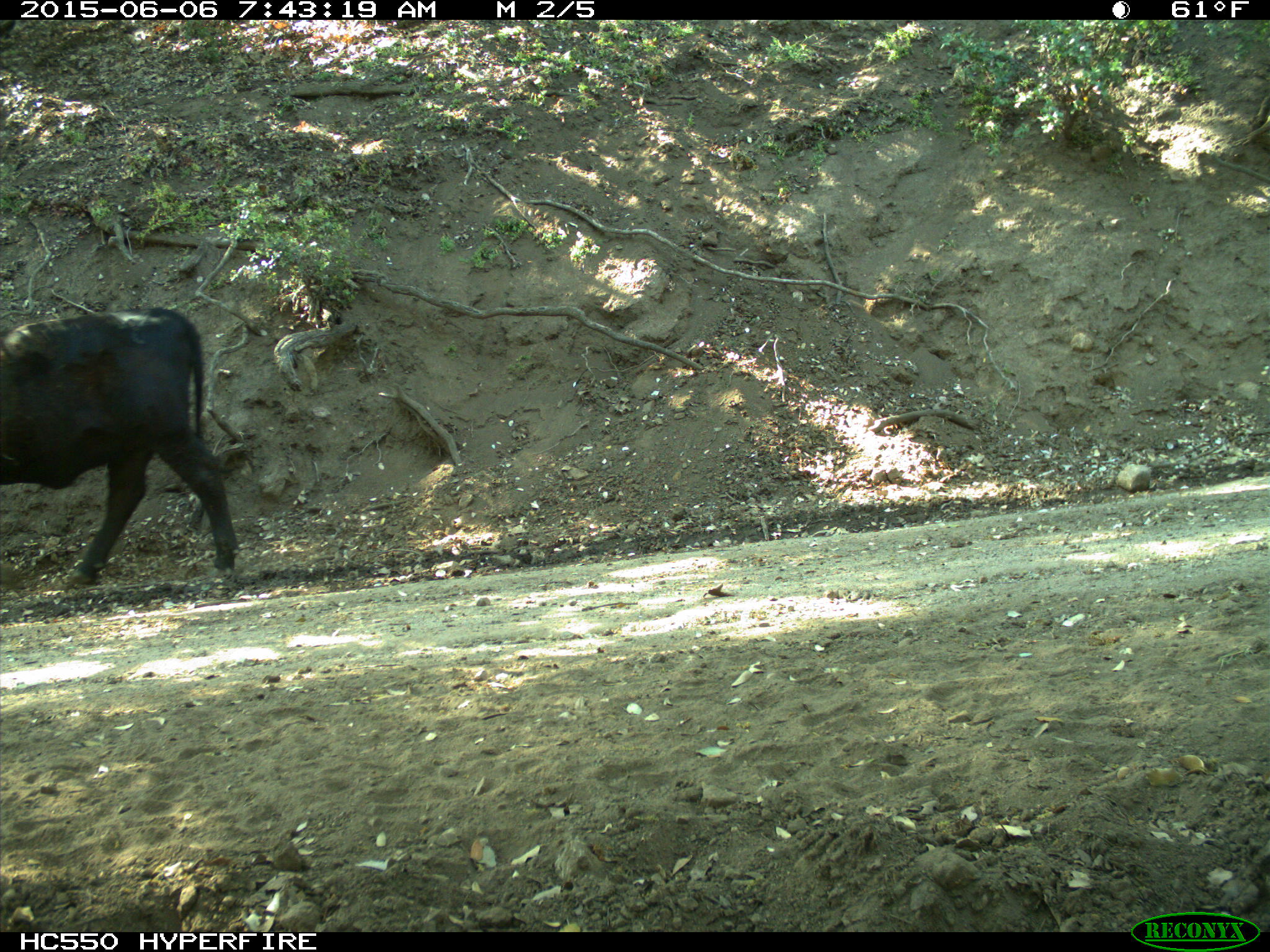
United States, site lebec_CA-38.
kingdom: Animalia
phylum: Chordata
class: Mammalia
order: Artiodactyla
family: Bovidae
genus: Bos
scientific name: Bos taurus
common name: domestic cow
Bos taurus (domestic cow).